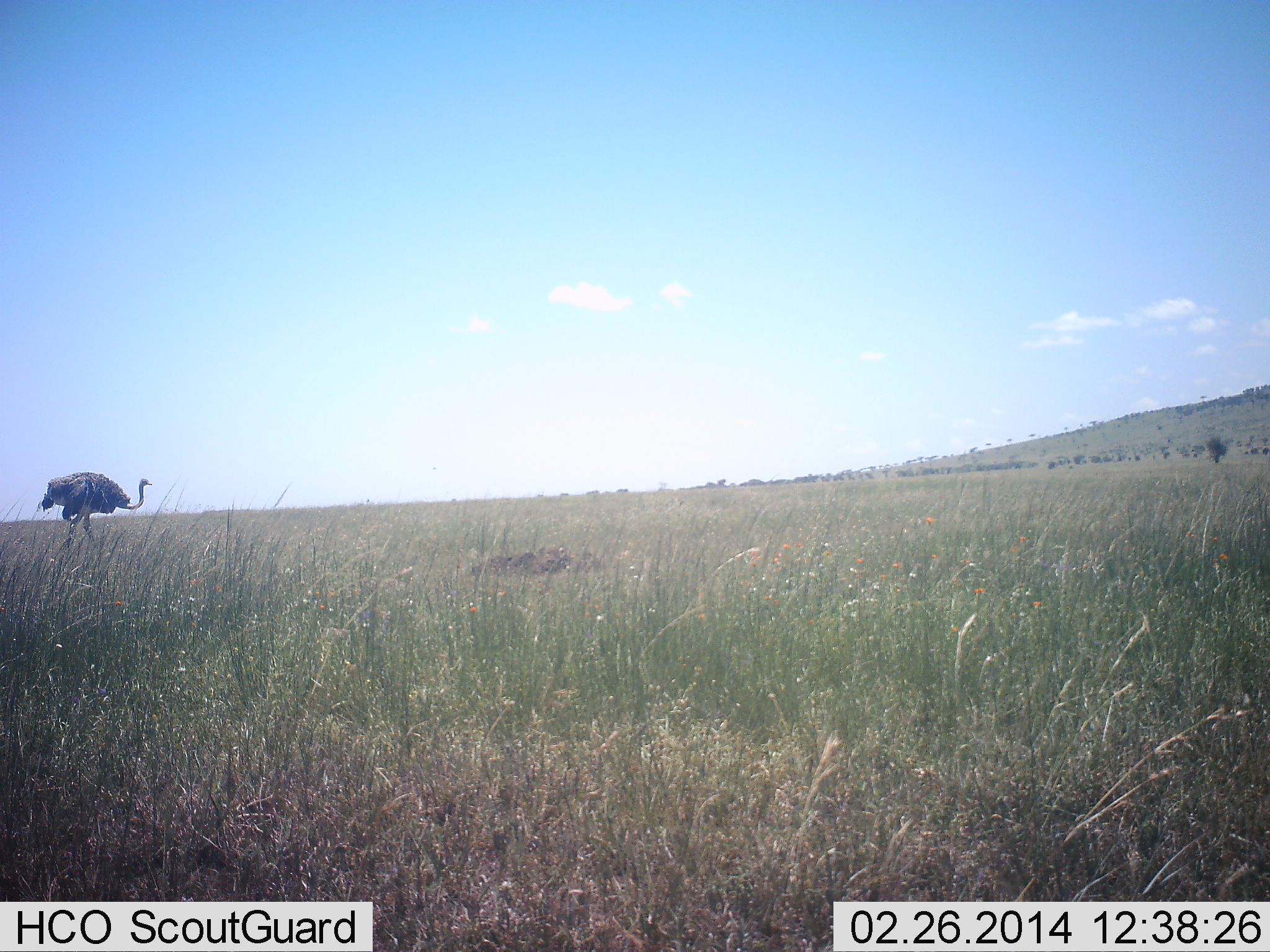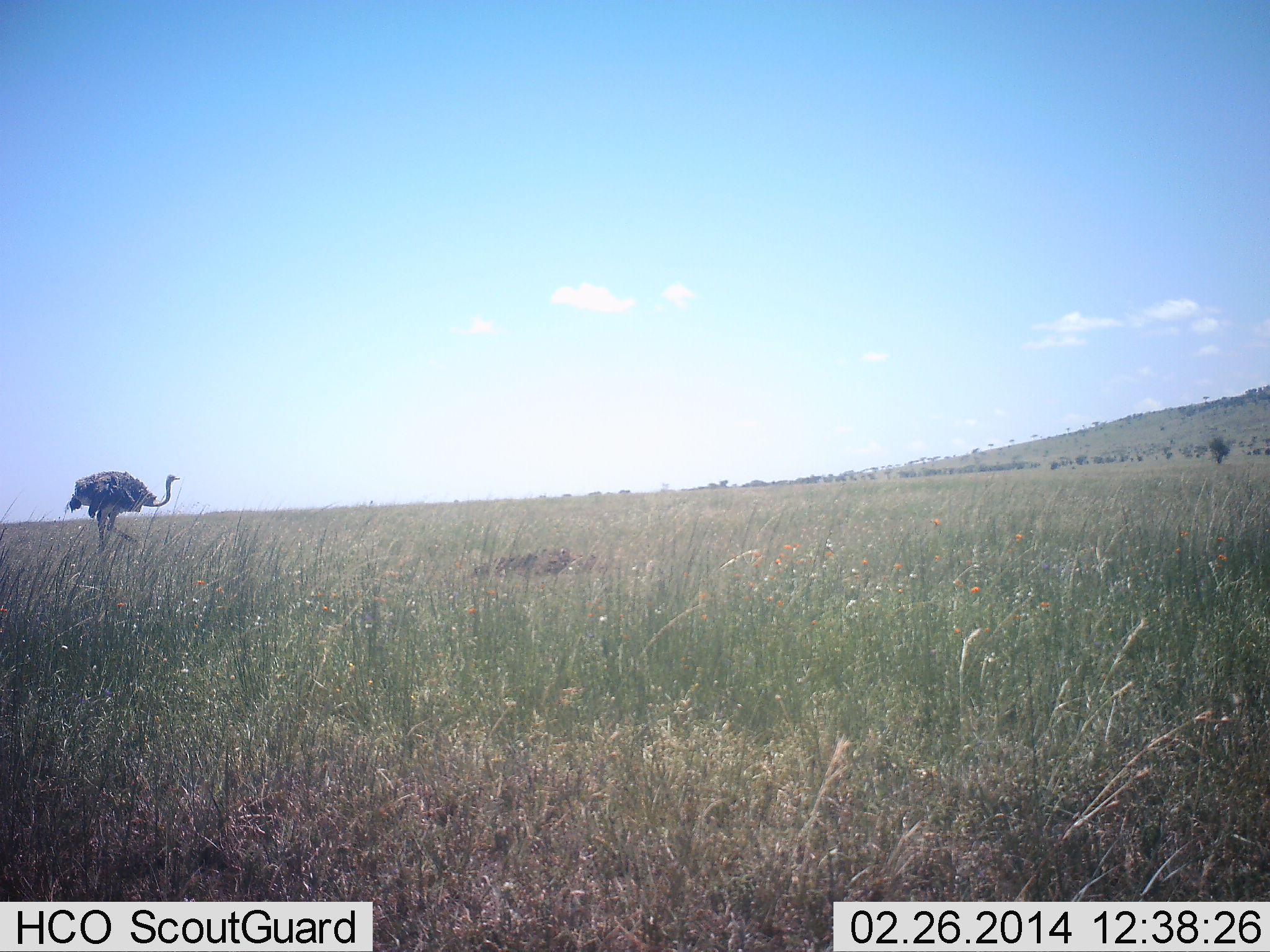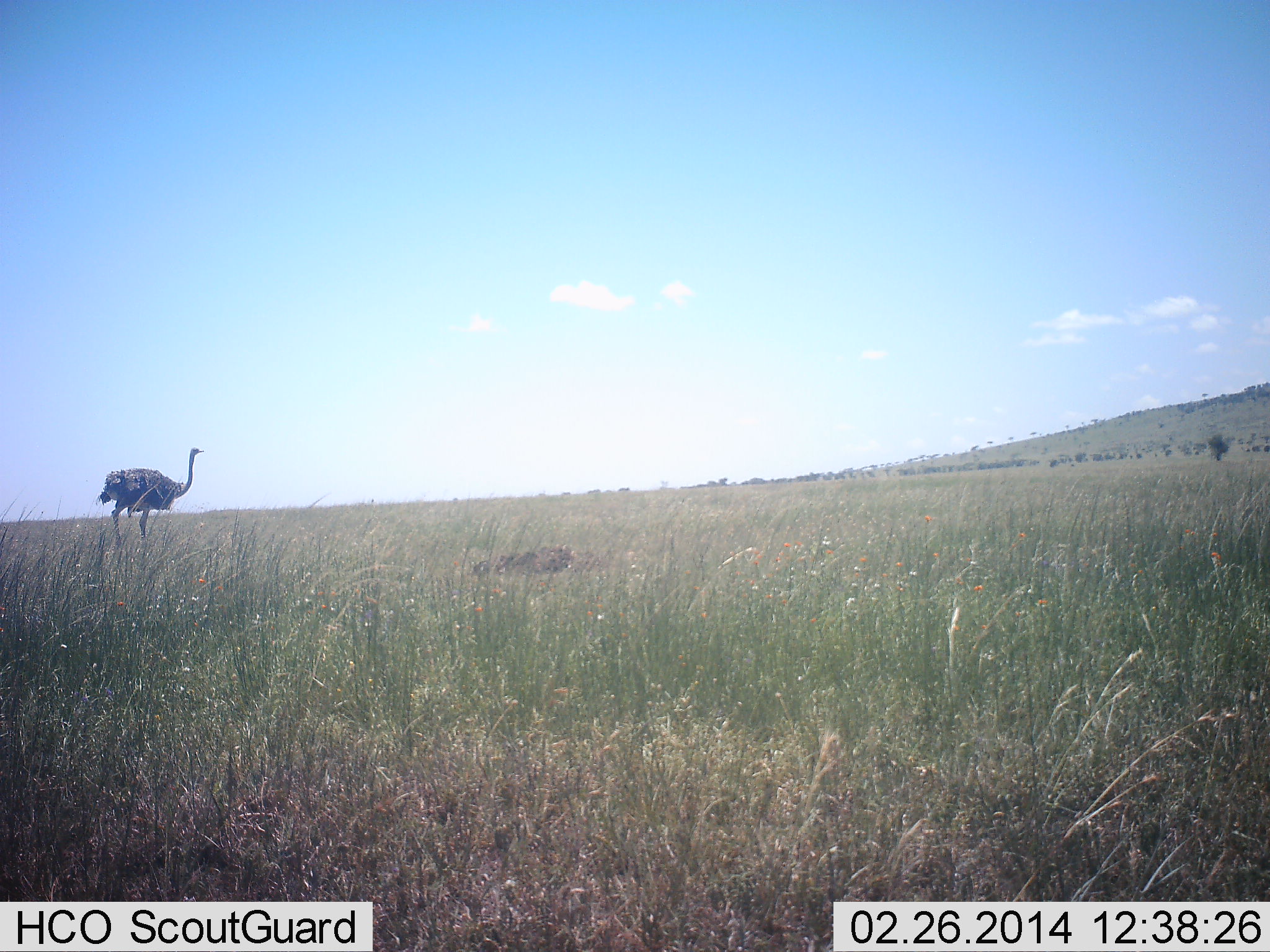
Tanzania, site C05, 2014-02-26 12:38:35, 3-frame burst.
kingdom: Animalia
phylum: Chordata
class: Aves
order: Struthioniformes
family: Struthionidae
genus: Struthio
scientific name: Struthio camelus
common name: ostrich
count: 1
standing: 20%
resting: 0%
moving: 80%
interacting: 0%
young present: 0%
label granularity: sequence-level